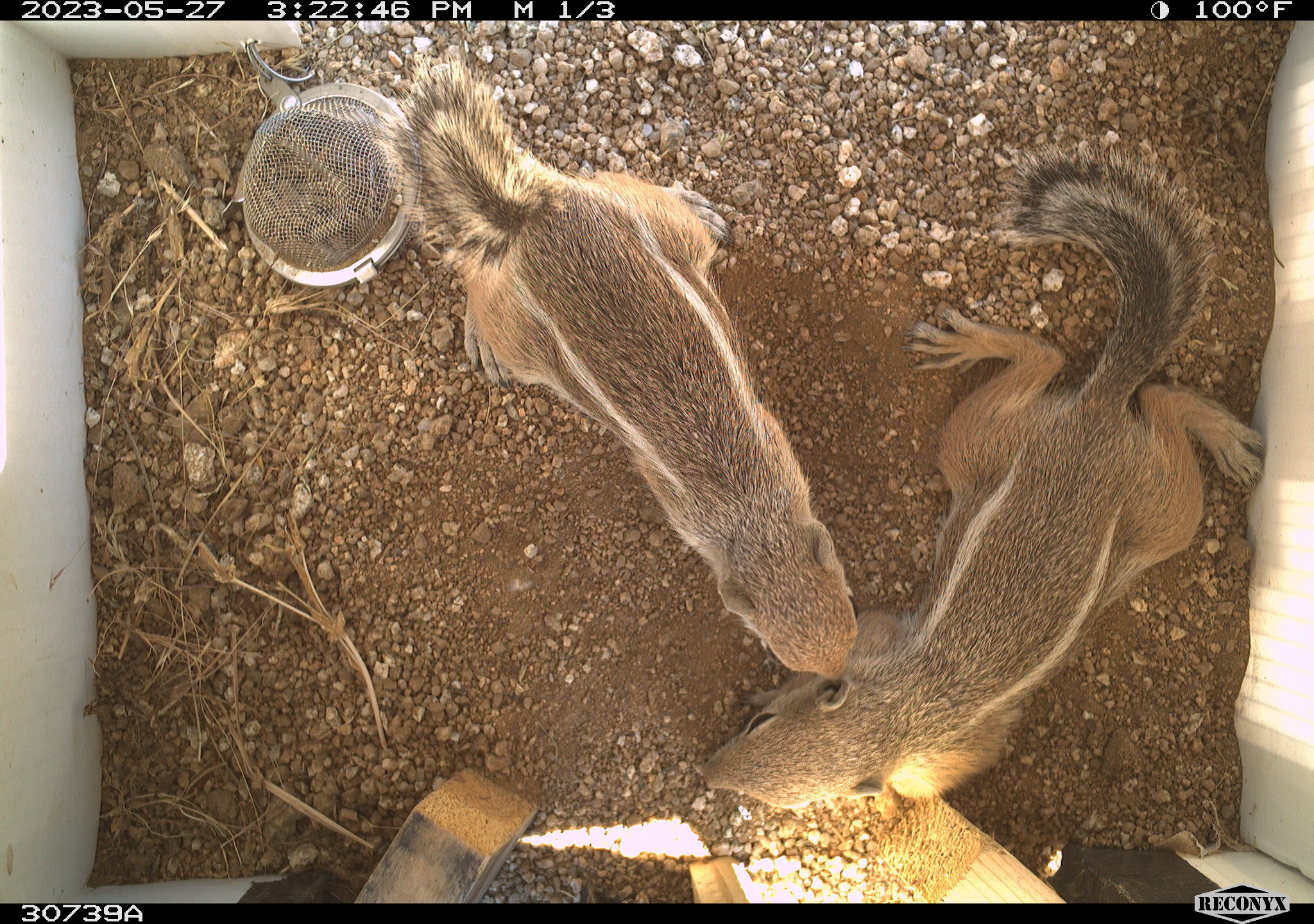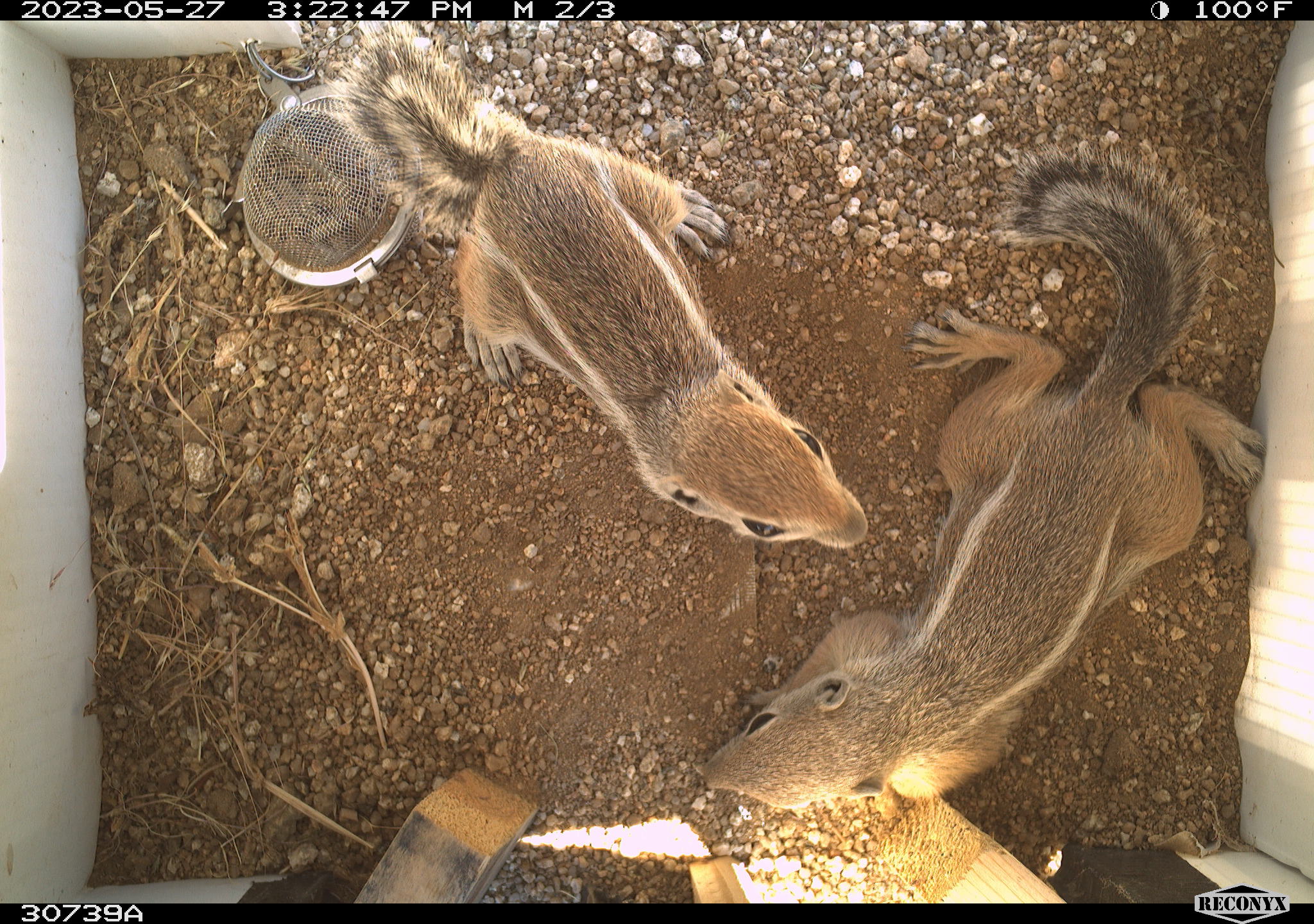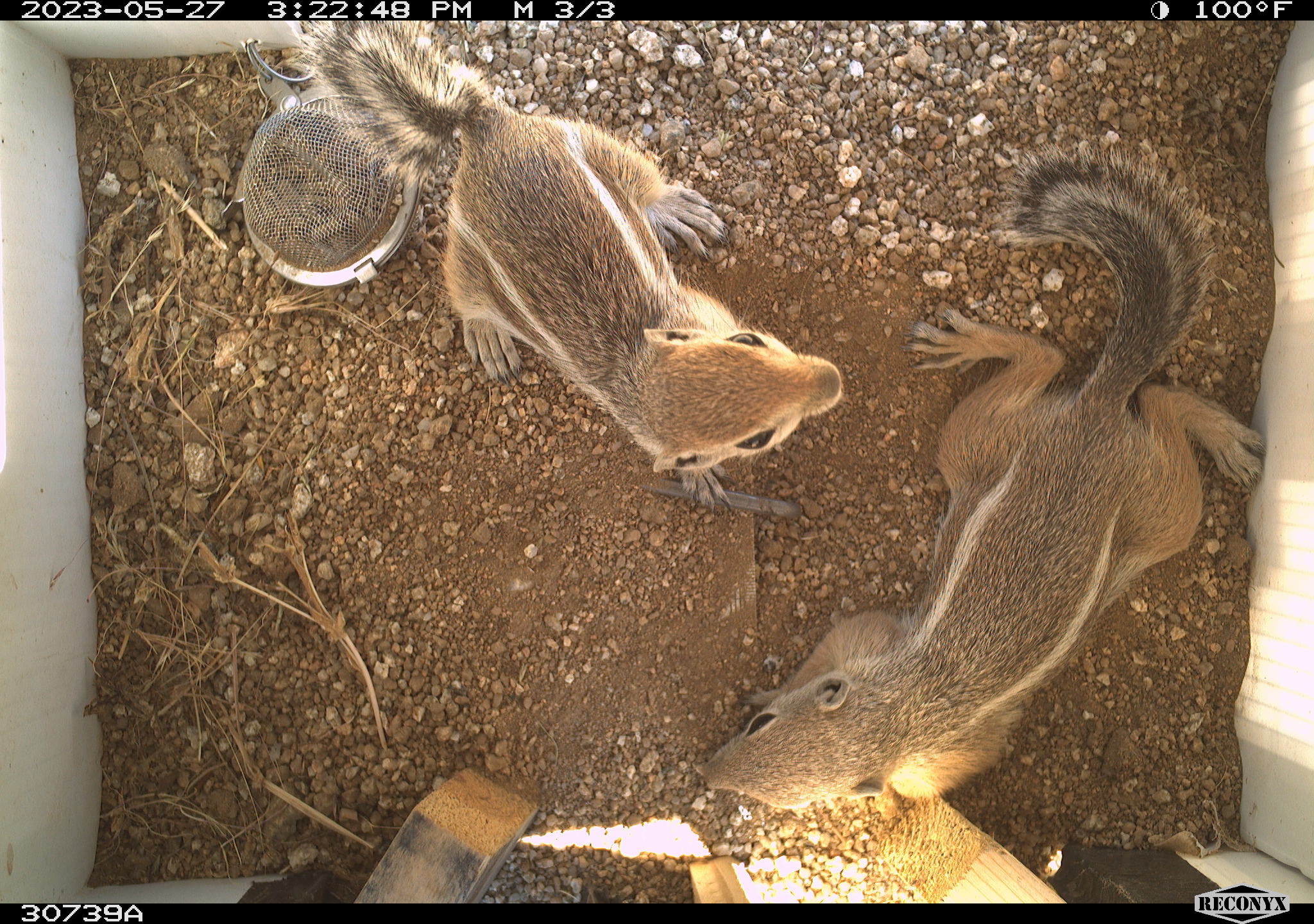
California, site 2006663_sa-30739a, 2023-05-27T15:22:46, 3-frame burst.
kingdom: Animalia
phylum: Chordata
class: Mammalia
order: Rodentia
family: Sciuridae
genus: Ammospermophilus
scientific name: Ammospermophilus leucurus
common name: white-tailed antelope squirrel